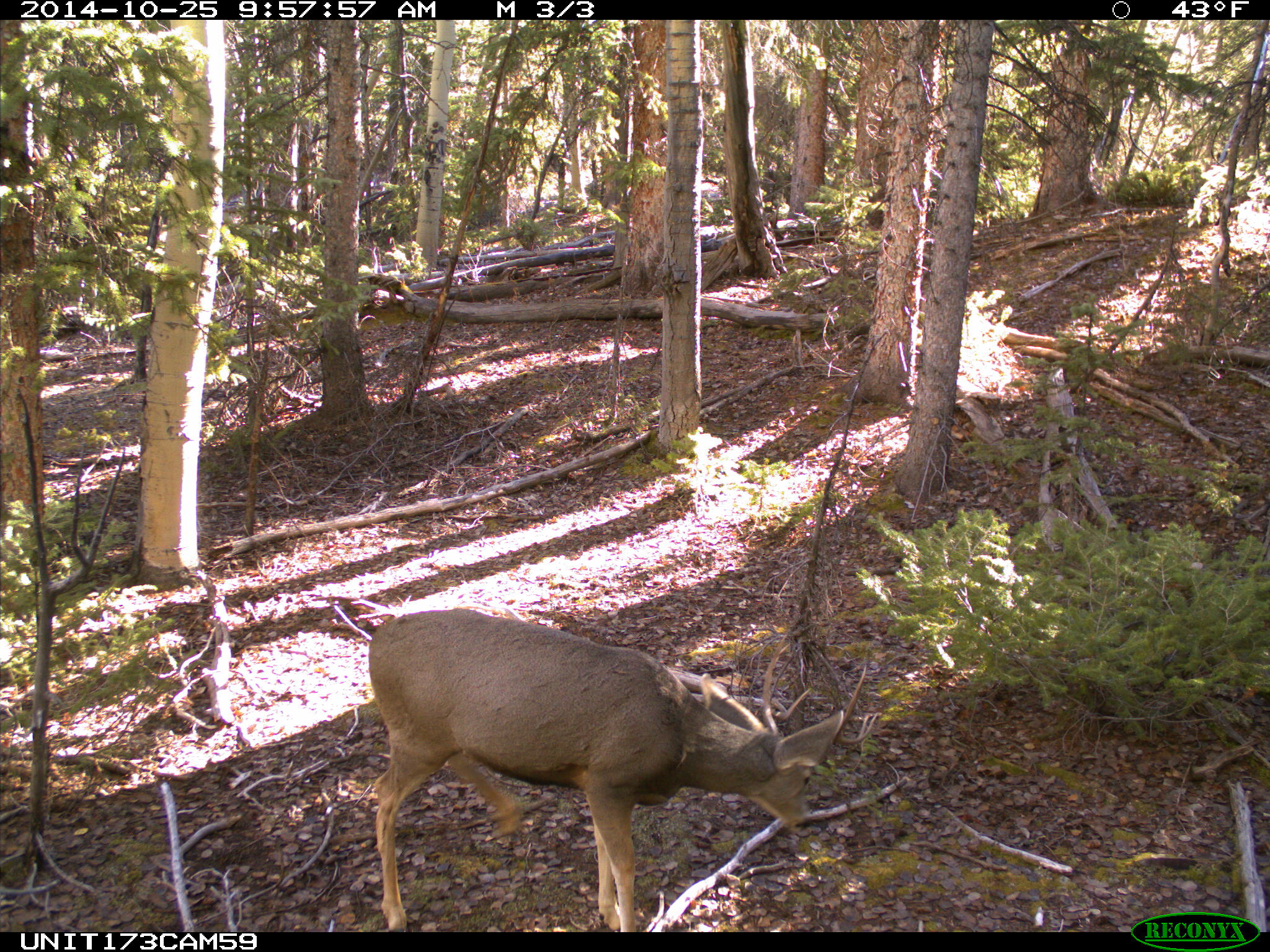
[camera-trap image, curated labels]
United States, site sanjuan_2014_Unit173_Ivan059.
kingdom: Animalia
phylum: Chordata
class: Mammalia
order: Artiodactyla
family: Cervidae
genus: Odocoileus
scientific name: Odocoileus hemionus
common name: mule deer